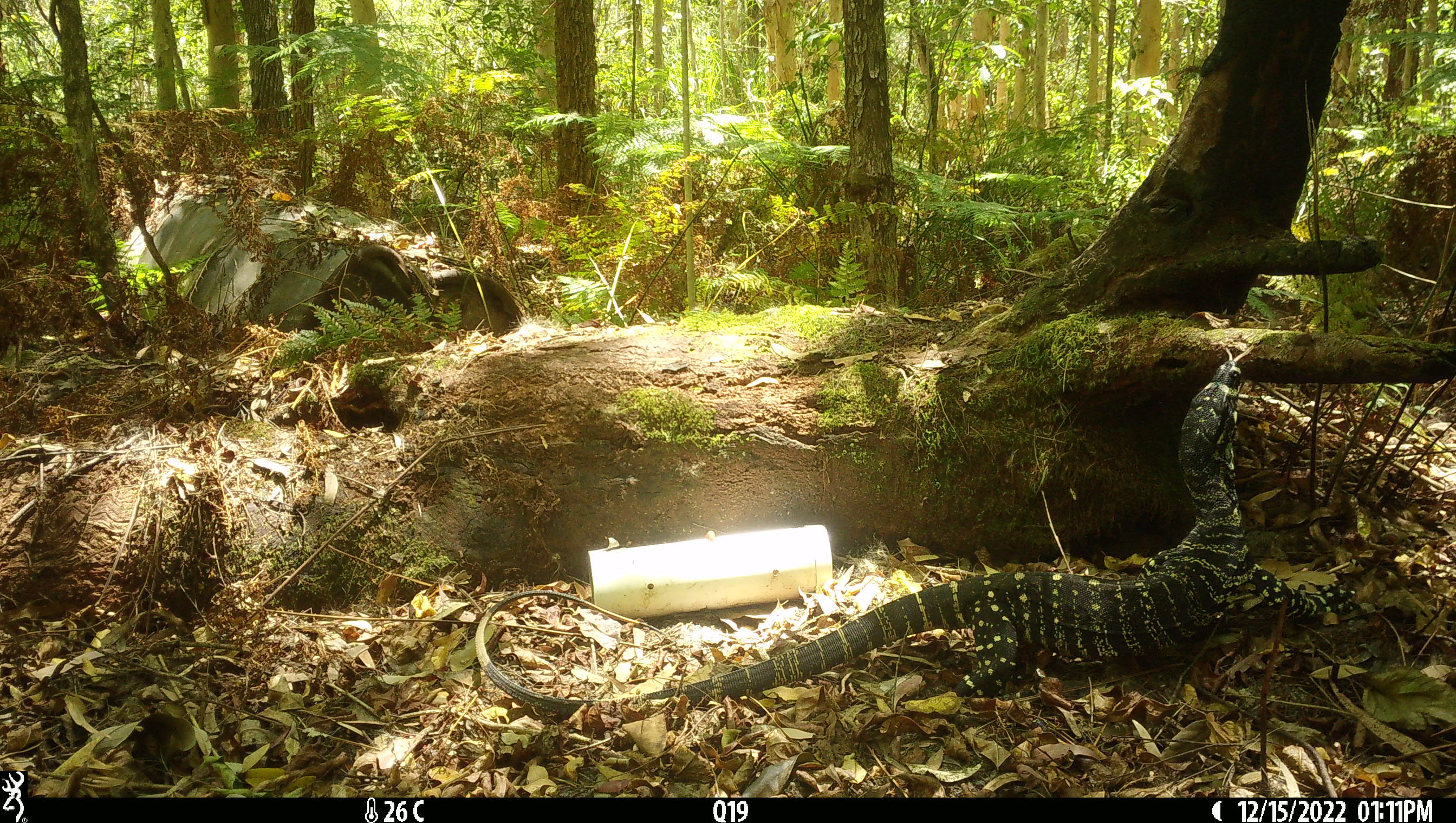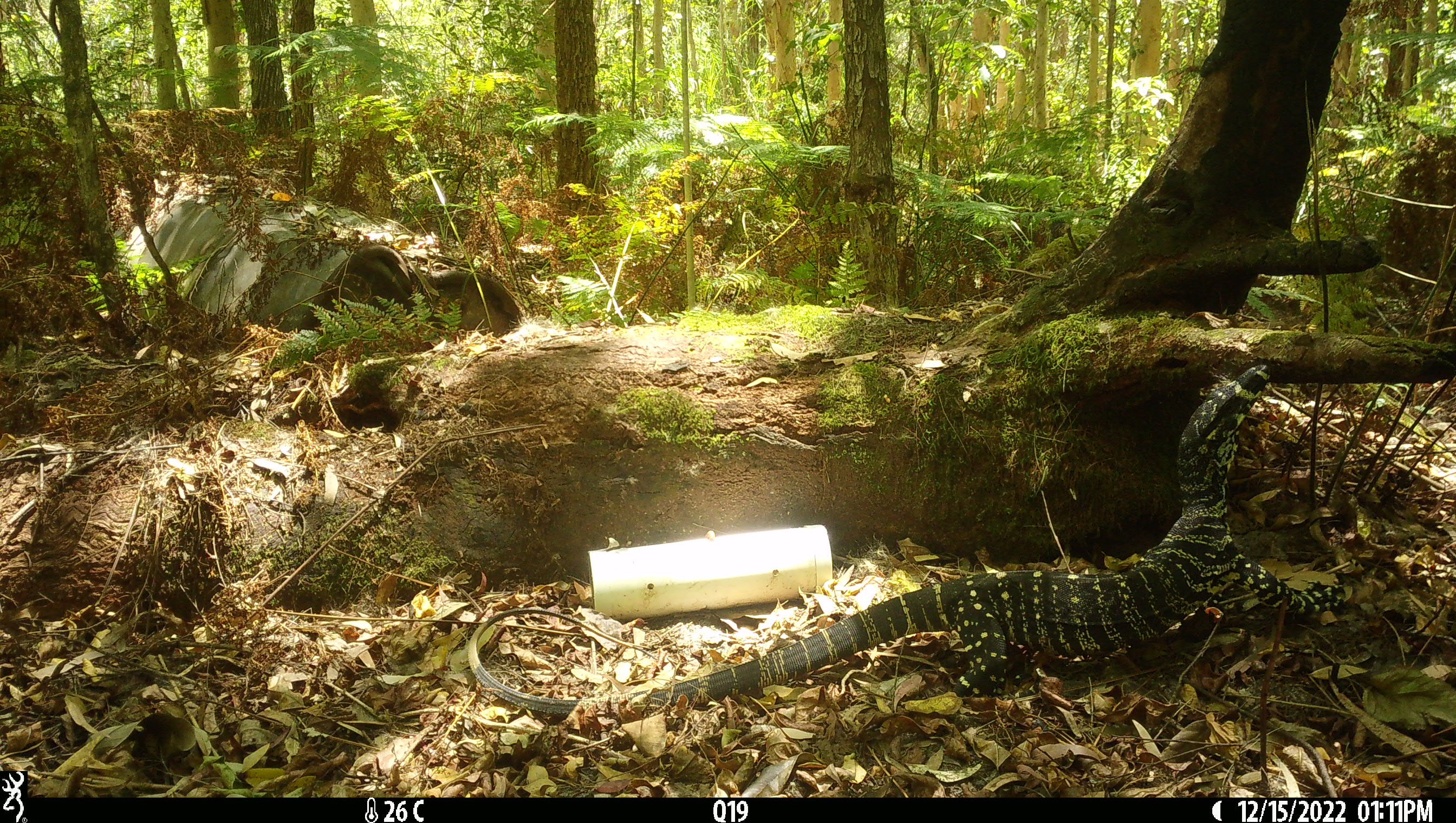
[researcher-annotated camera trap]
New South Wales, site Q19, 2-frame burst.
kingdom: Animalia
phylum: Chordata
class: Reptilia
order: Squamata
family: Varanidae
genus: Varanus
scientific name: Varanus varius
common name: lace monitor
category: goanna